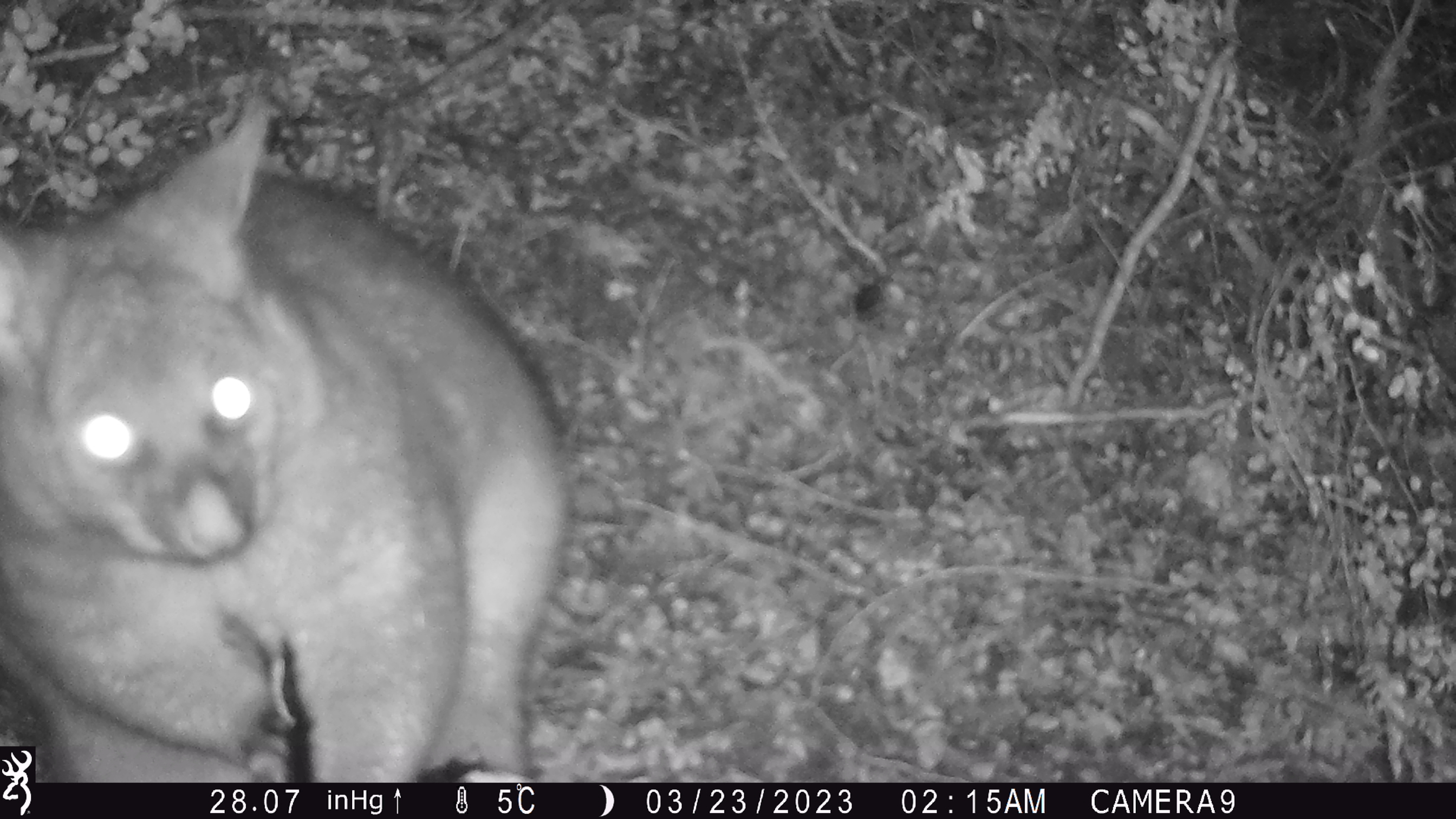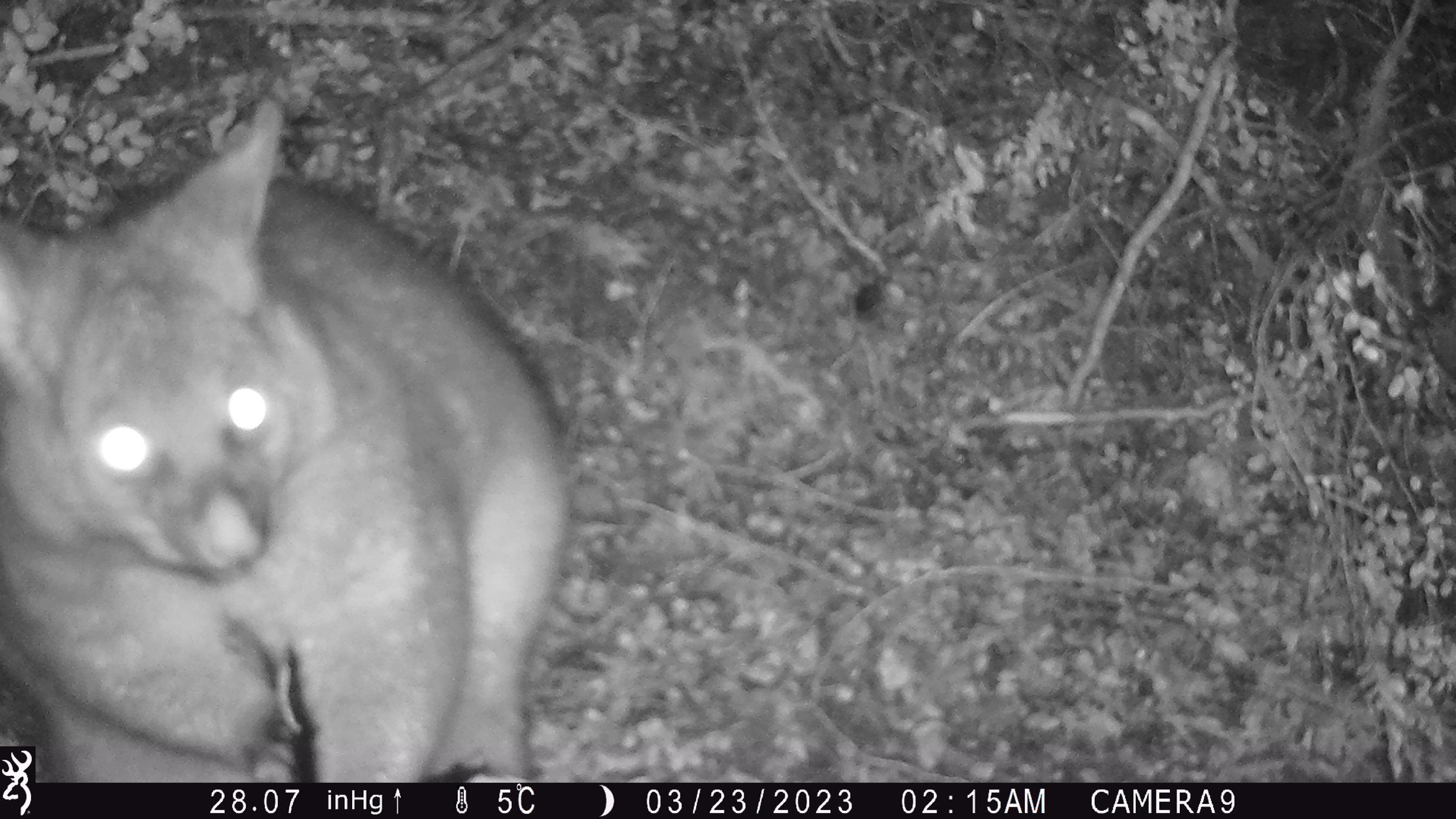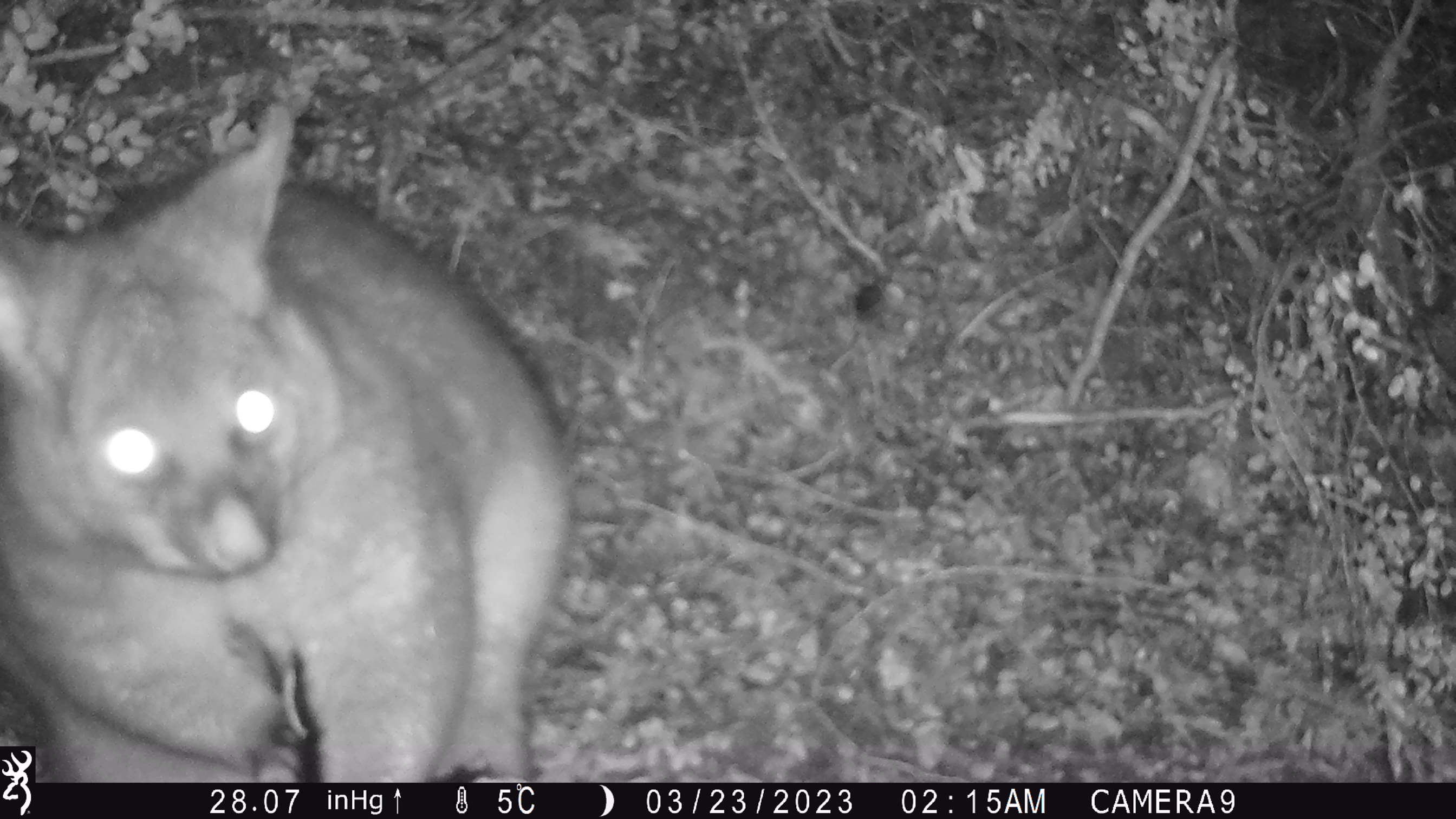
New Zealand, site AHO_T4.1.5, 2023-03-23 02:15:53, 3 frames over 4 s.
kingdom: Animalia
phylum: Chordata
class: Mammalia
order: Carnivora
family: Mustelidae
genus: Mustela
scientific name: Mustela erminea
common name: stoat